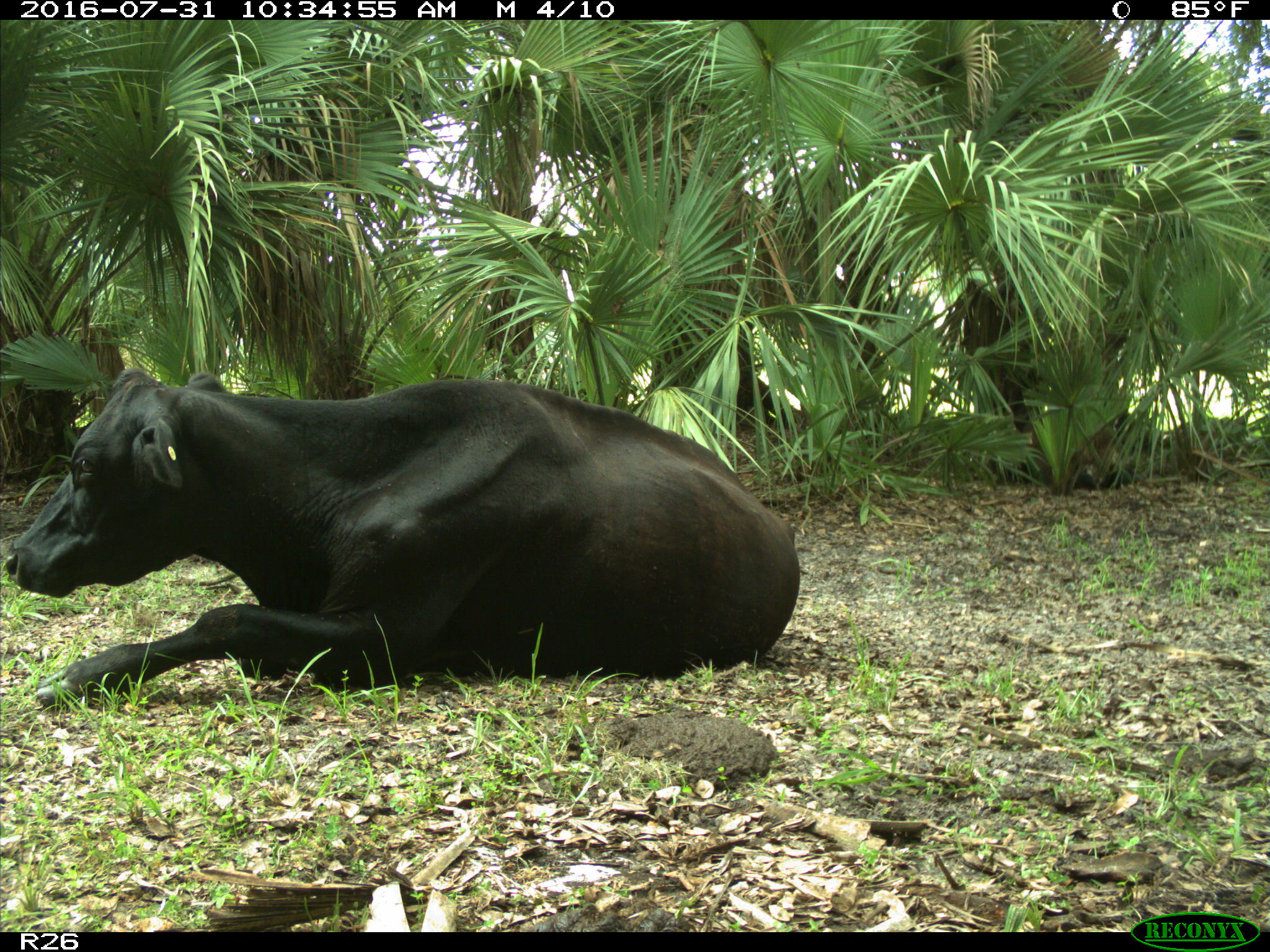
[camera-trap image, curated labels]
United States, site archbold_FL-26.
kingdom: Animalia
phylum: Chordata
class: Mammalia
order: Artiodactyla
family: Bovidae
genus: Bos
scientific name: Bos taurus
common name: domestic cow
Bos taurus (domestic cow).